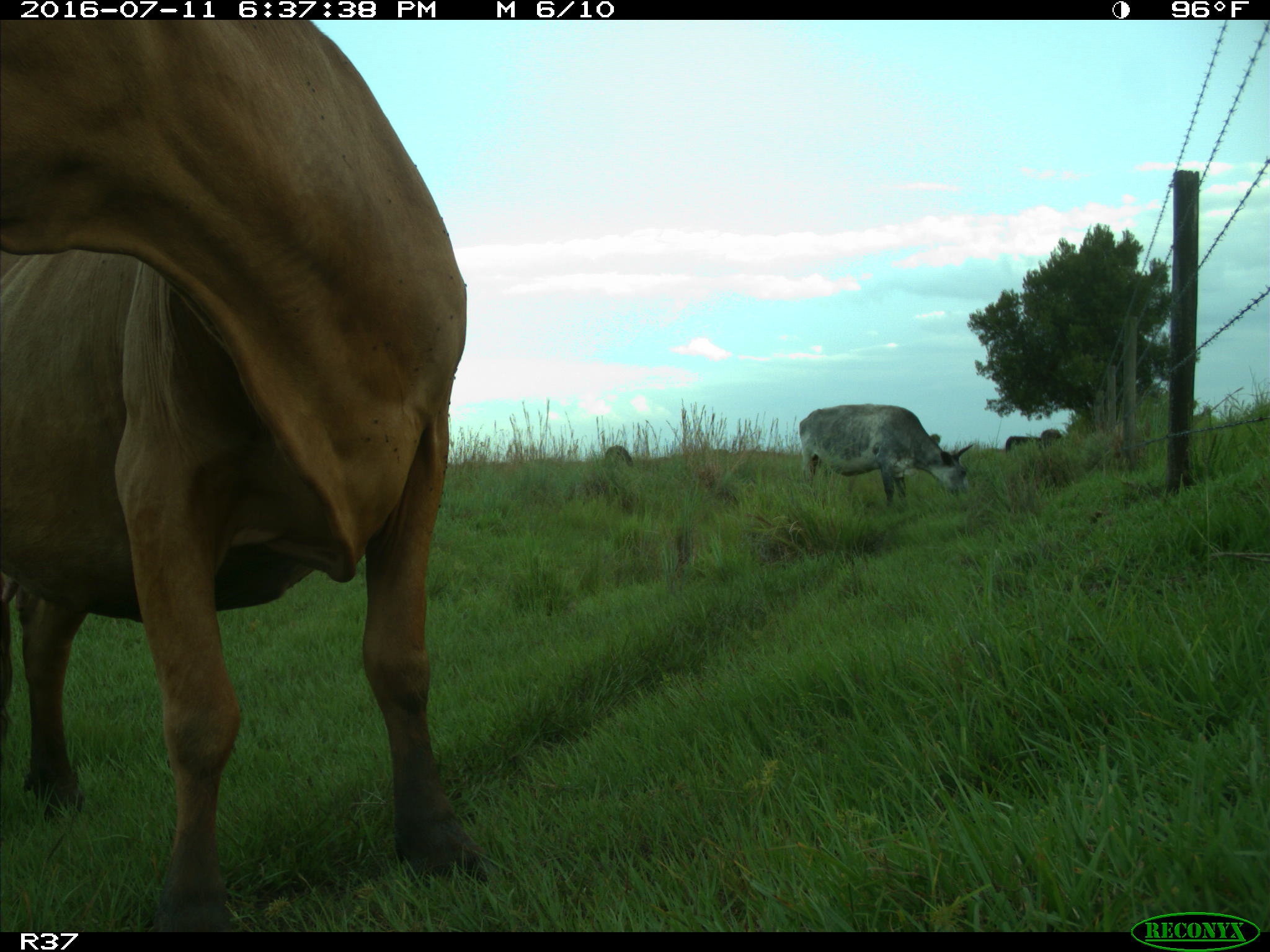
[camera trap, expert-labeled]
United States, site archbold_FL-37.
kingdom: Animalia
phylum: Chordata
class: Mammalia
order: Artiodactyla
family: Bovidae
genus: Bos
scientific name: Bos taurus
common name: domestic cow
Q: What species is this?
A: Bos taurus (domestic cow).